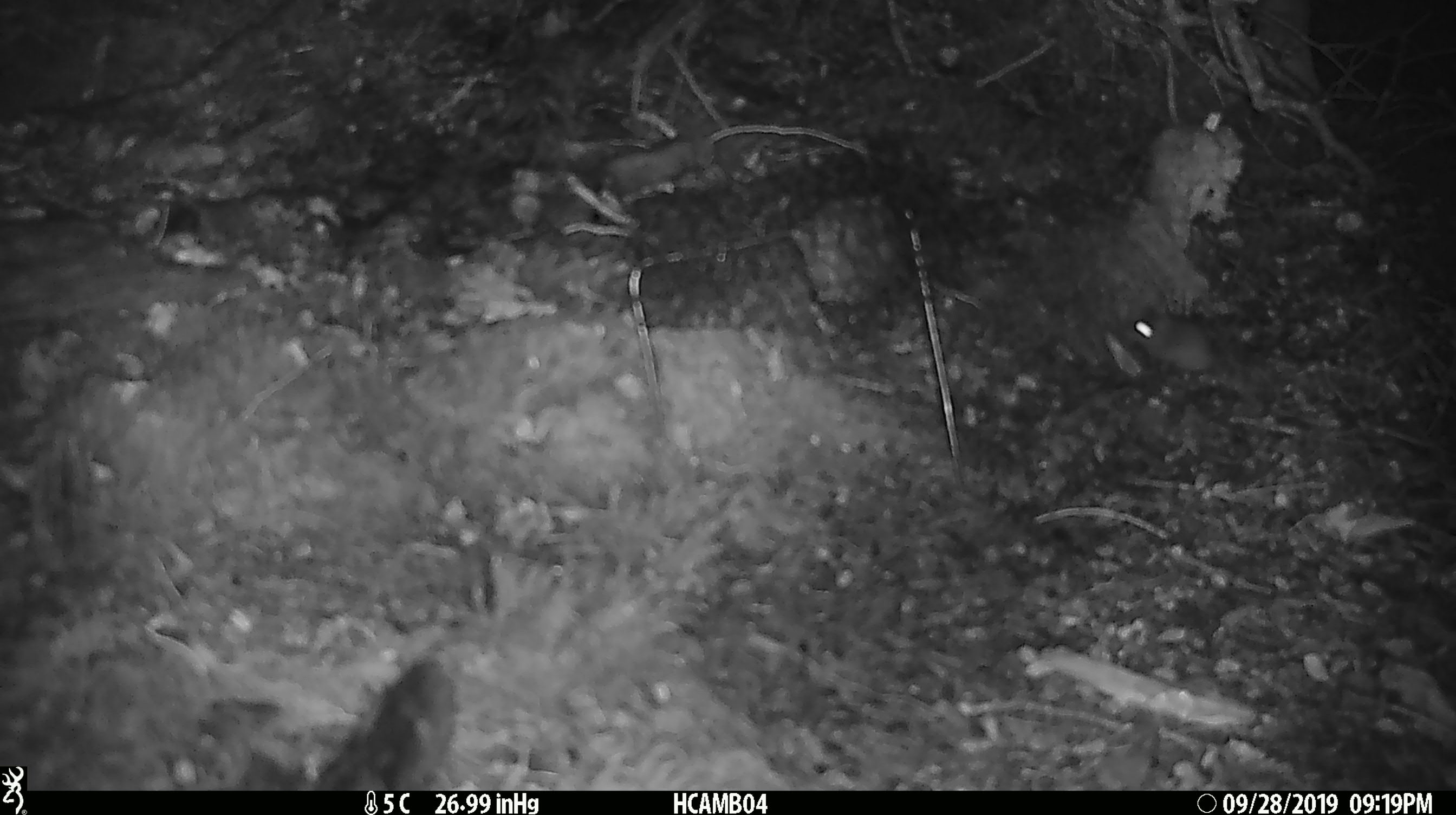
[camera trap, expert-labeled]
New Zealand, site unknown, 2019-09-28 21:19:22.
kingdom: Animalia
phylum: Chordata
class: Mammalia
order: Rodentia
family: Muridae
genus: Mus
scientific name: Mus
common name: mouse